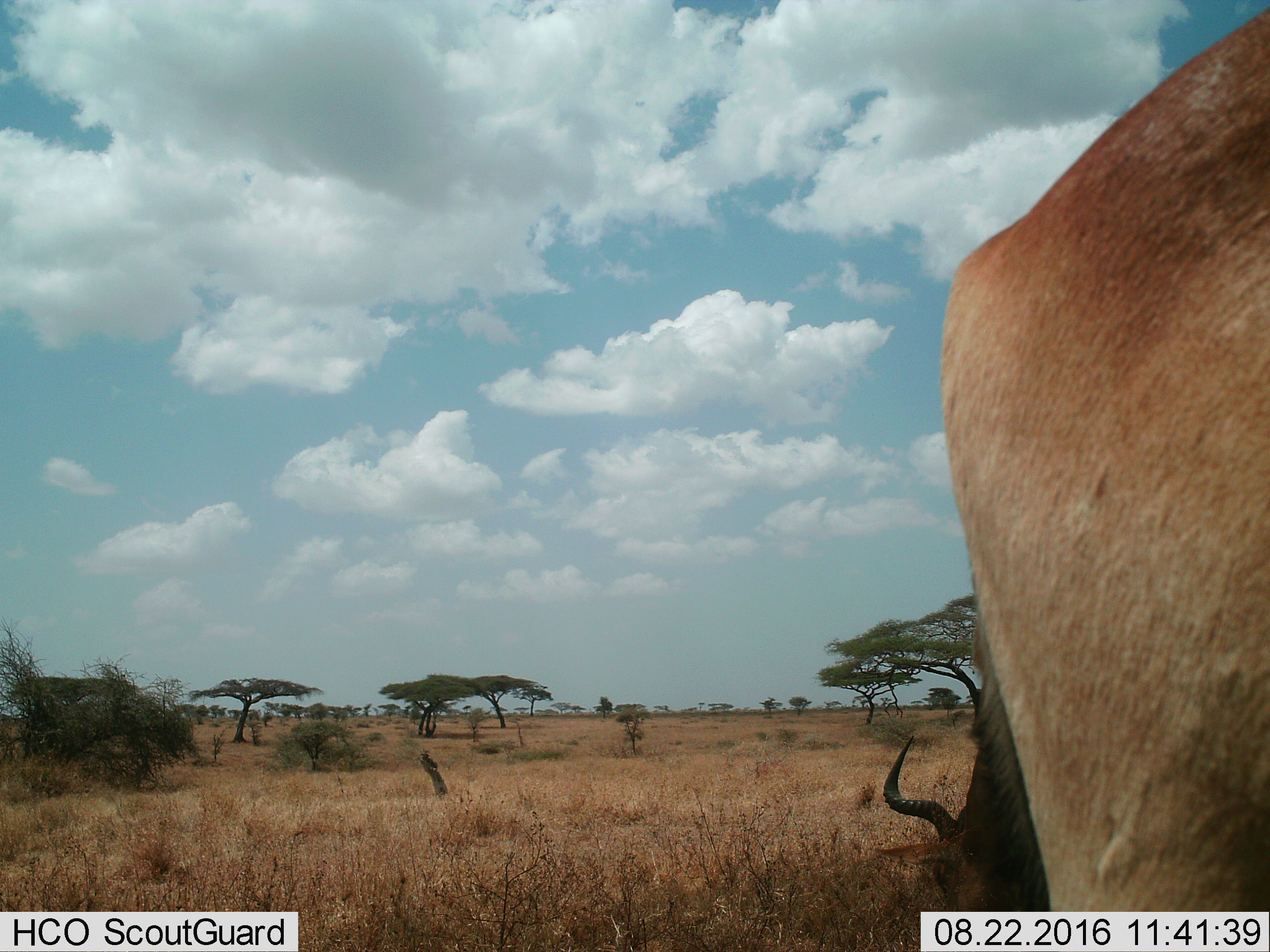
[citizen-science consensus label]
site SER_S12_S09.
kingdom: Animalia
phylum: Chordata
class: Mammalia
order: Artiodactyla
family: Bovidae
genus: Alcelaphus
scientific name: Alcelaphus buselaphus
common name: hartebeest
Hartebeest (Alcelaphus buselaphus), count 1. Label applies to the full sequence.